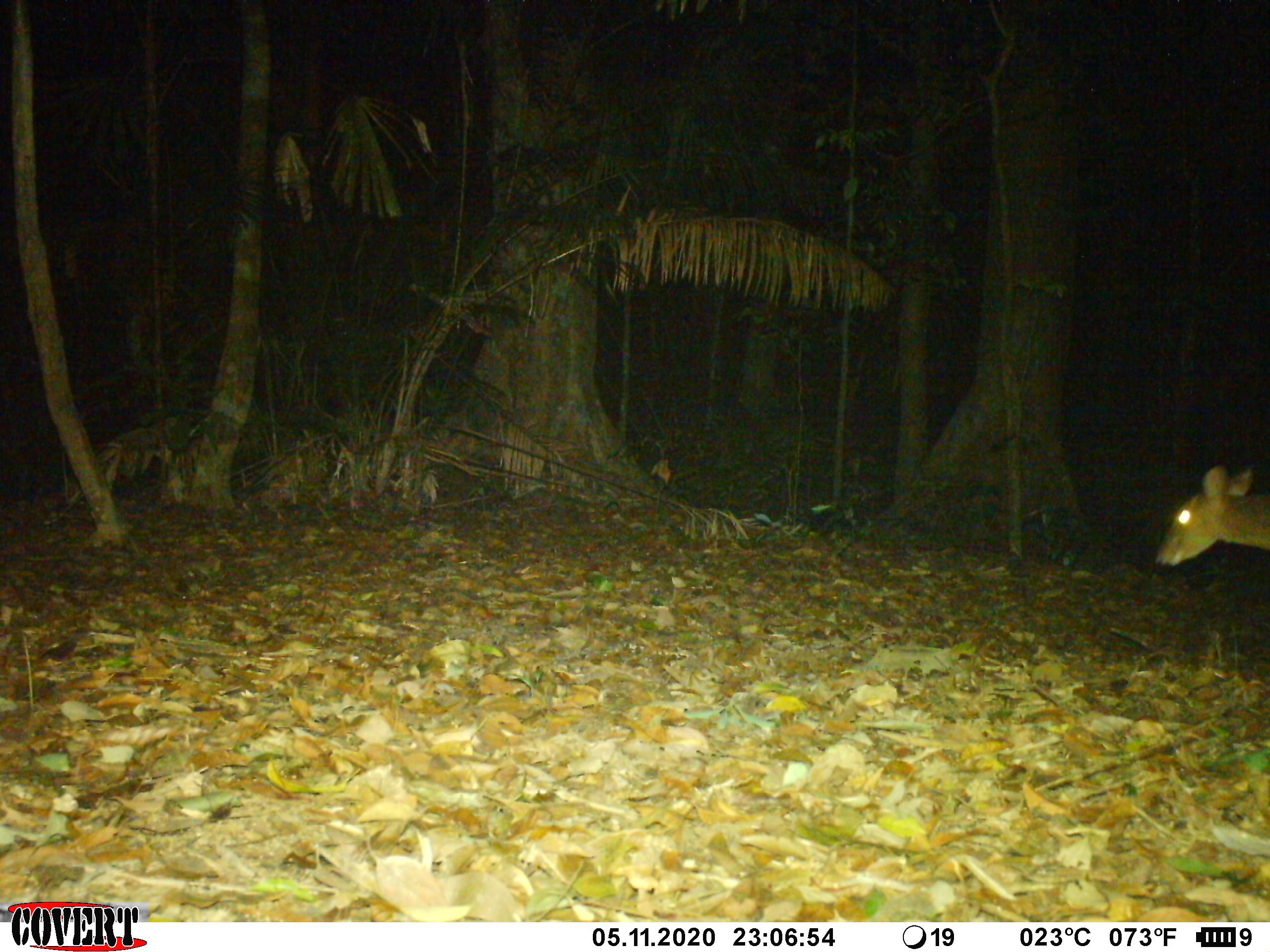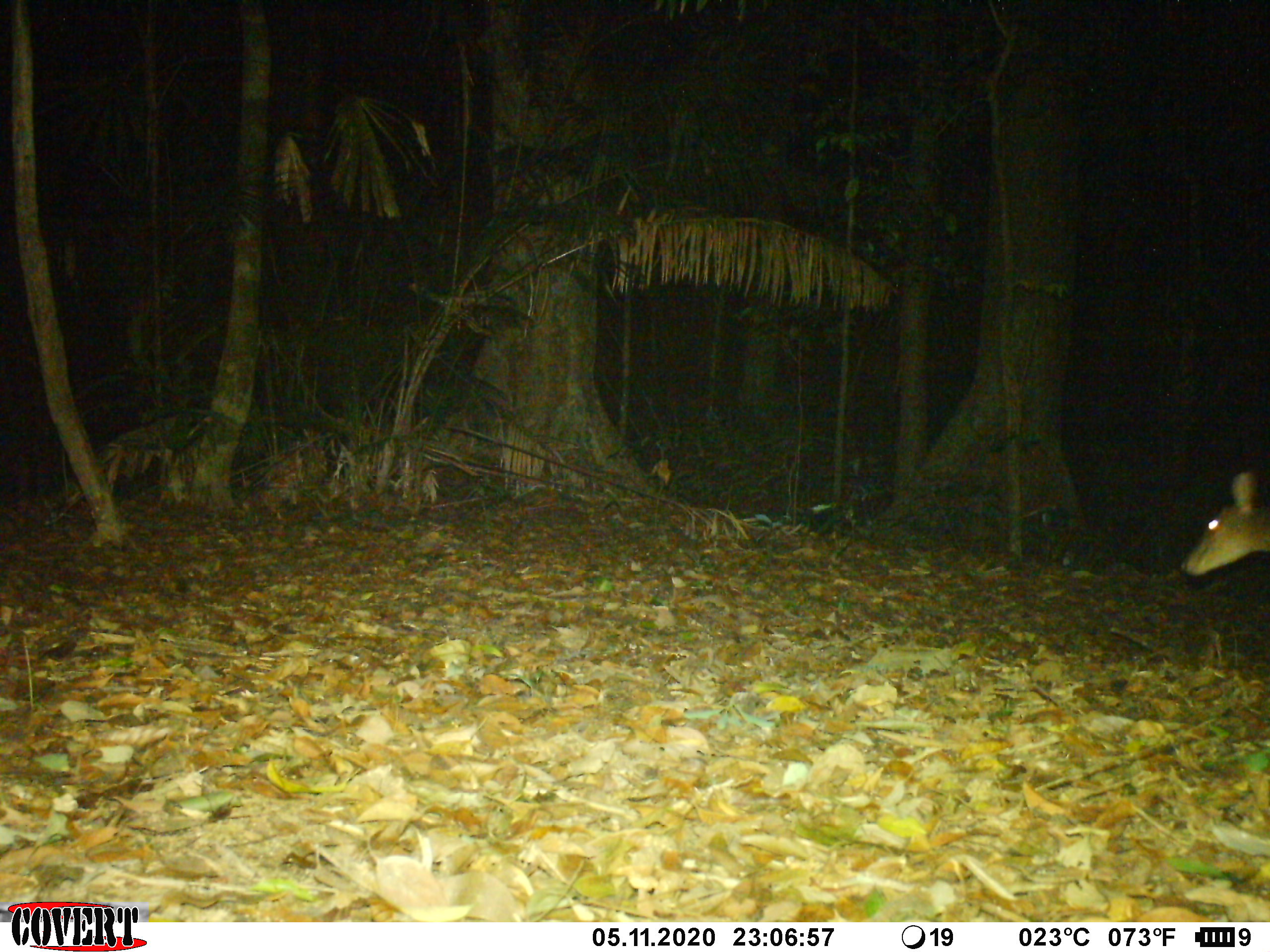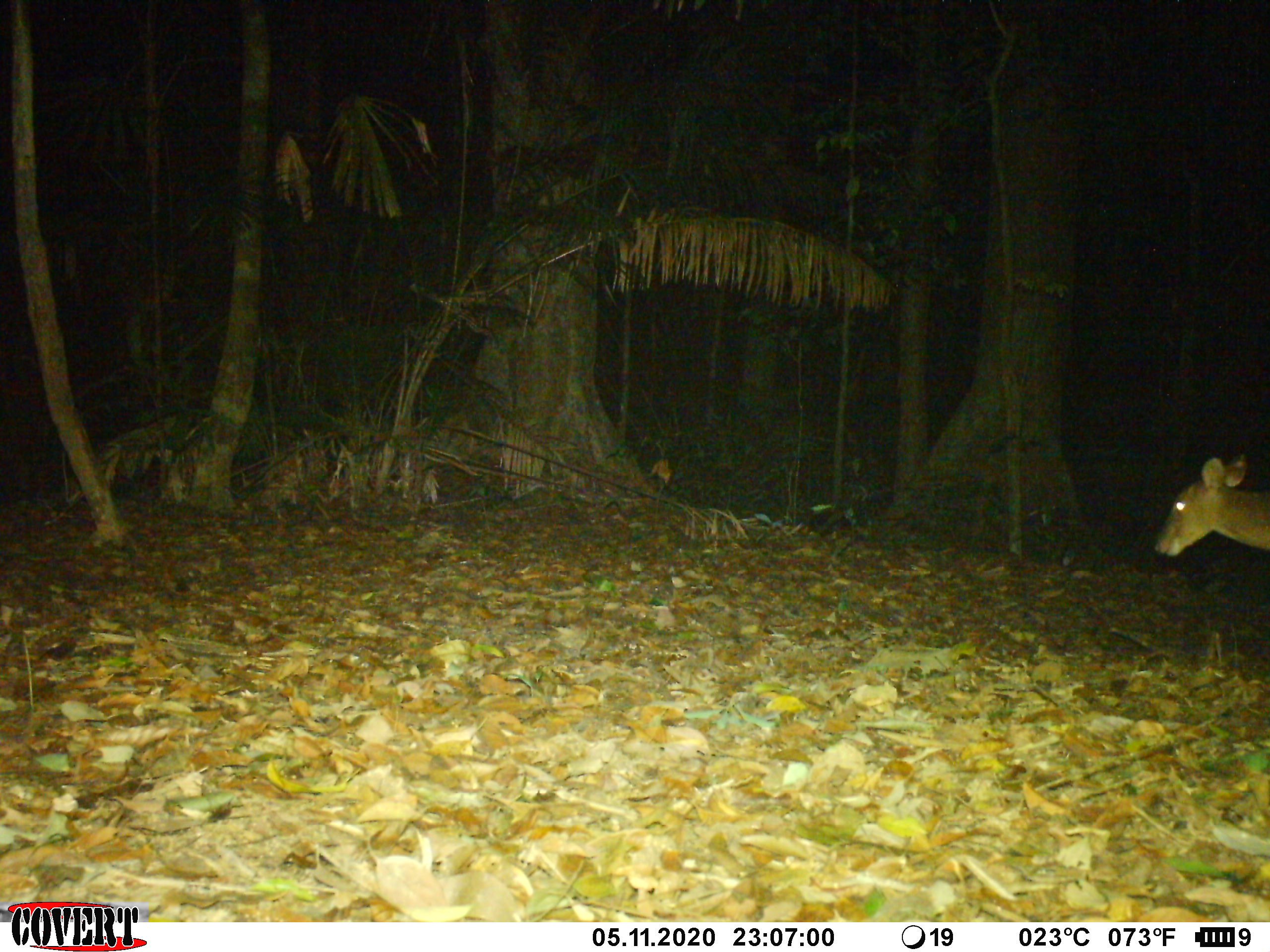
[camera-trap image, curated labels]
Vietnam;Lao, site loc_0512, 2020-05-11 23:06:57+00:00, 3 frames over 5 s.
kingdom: Animalia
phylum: Chordata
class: Mammalia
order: Artiodactyla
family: Cervidae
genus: Muntiacus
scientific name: Muntiacus vuquangensis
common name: large-antlered muntjac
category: large antlered muntjac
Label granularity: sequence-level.